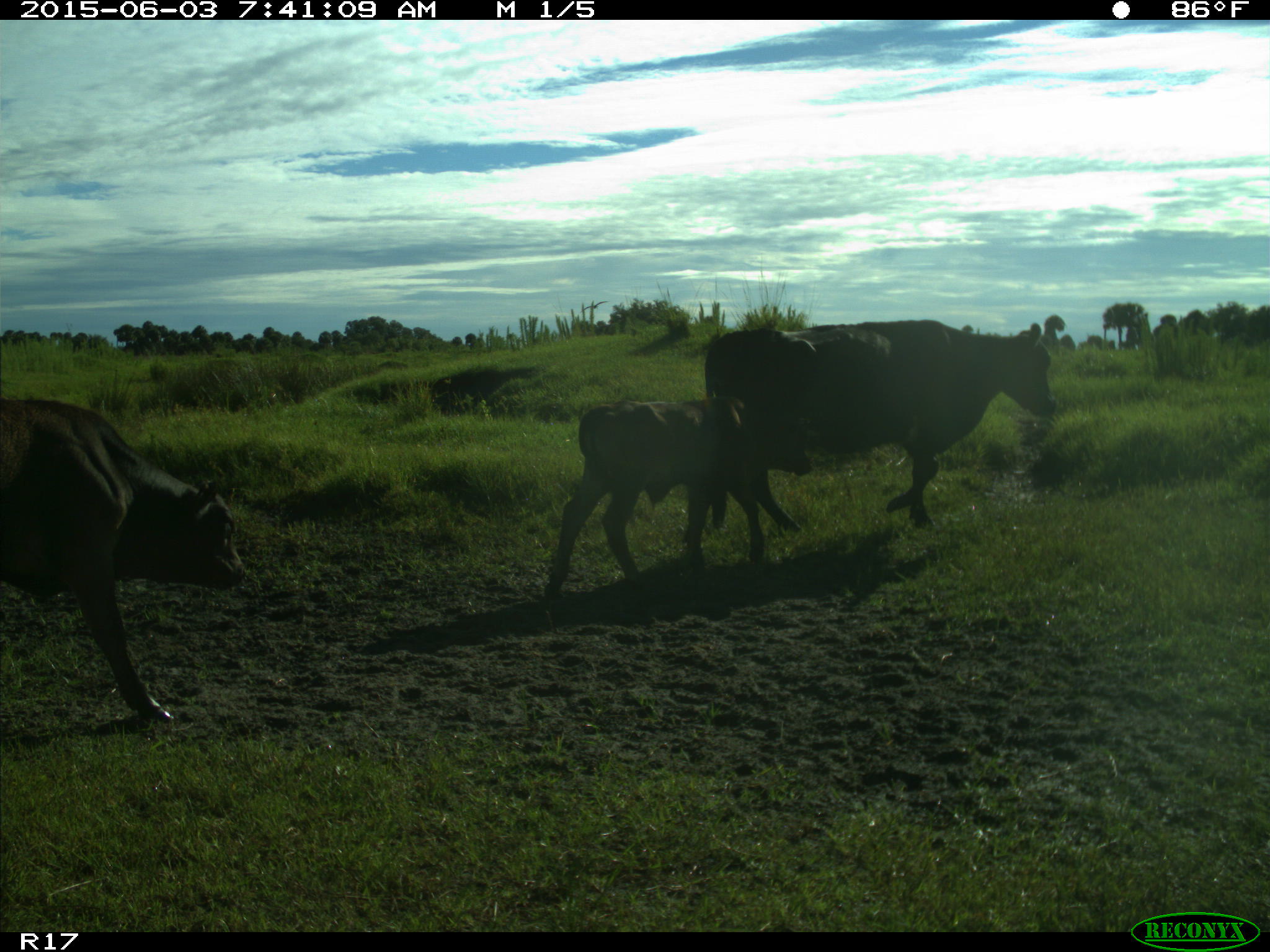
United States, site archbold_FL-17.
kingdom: Animalia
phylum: Chordata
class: Mammalia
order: Artiodactyla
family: Bovidae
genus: Bos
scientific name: Bos taurus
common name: domestic cow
Bos taurus (domestic cow).